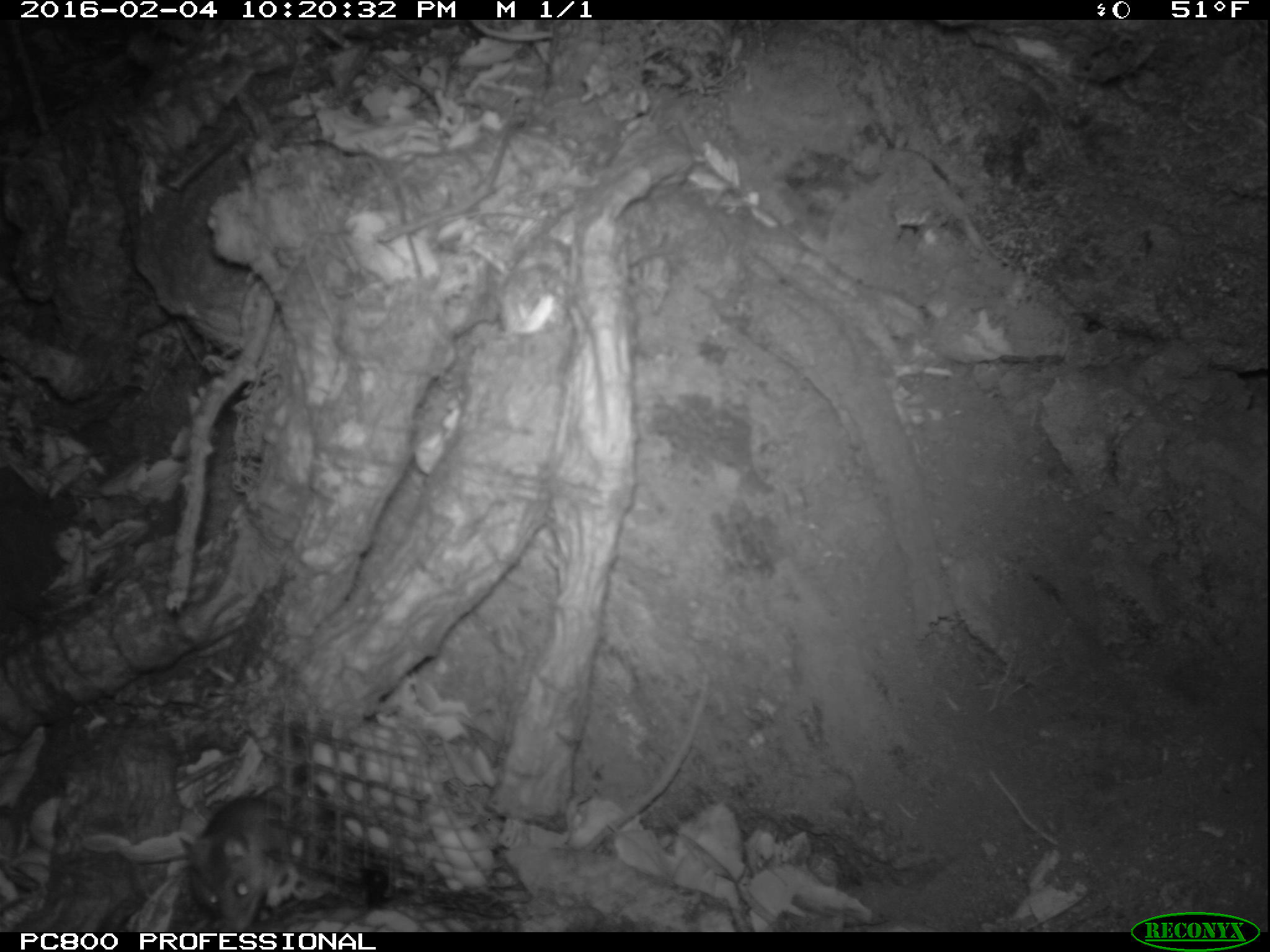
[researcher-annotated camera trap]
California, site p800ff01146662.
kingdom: Animalia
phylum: Chordata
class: Mammalia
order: Rodentia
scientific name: Rodentia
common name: rodent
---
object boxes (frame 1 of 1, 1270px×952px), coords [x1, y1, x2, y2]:
rodent: [180, 796, 299, 906]